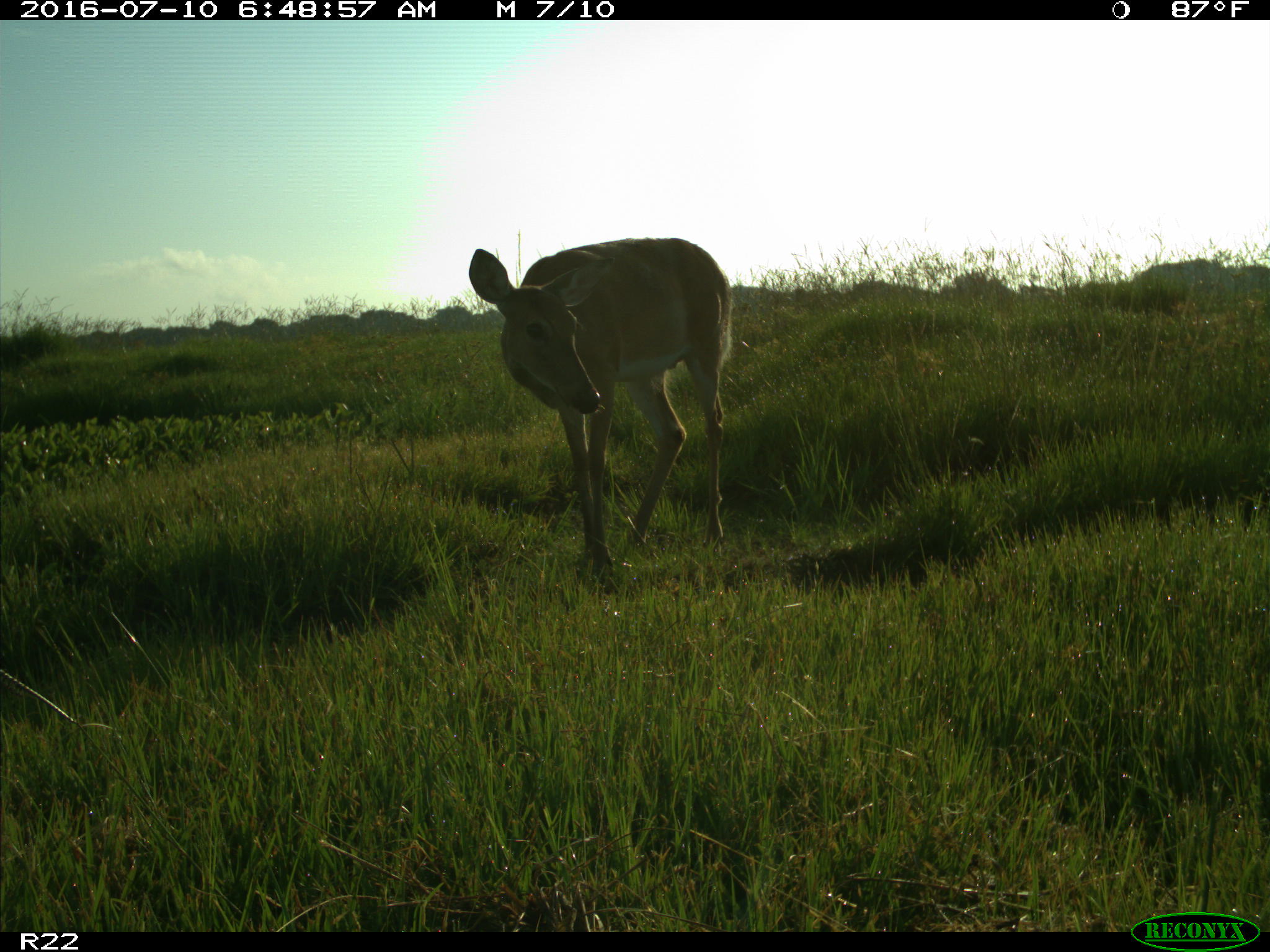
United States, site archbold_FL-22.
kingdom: Animalia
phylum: Chordata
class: Mammalia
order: Artiodactyla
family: Cervidae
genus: Odocoileus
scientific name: Odocoileus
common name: deer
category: unidentified deer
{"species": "unidentified deer (deer) (Odocoileus)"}